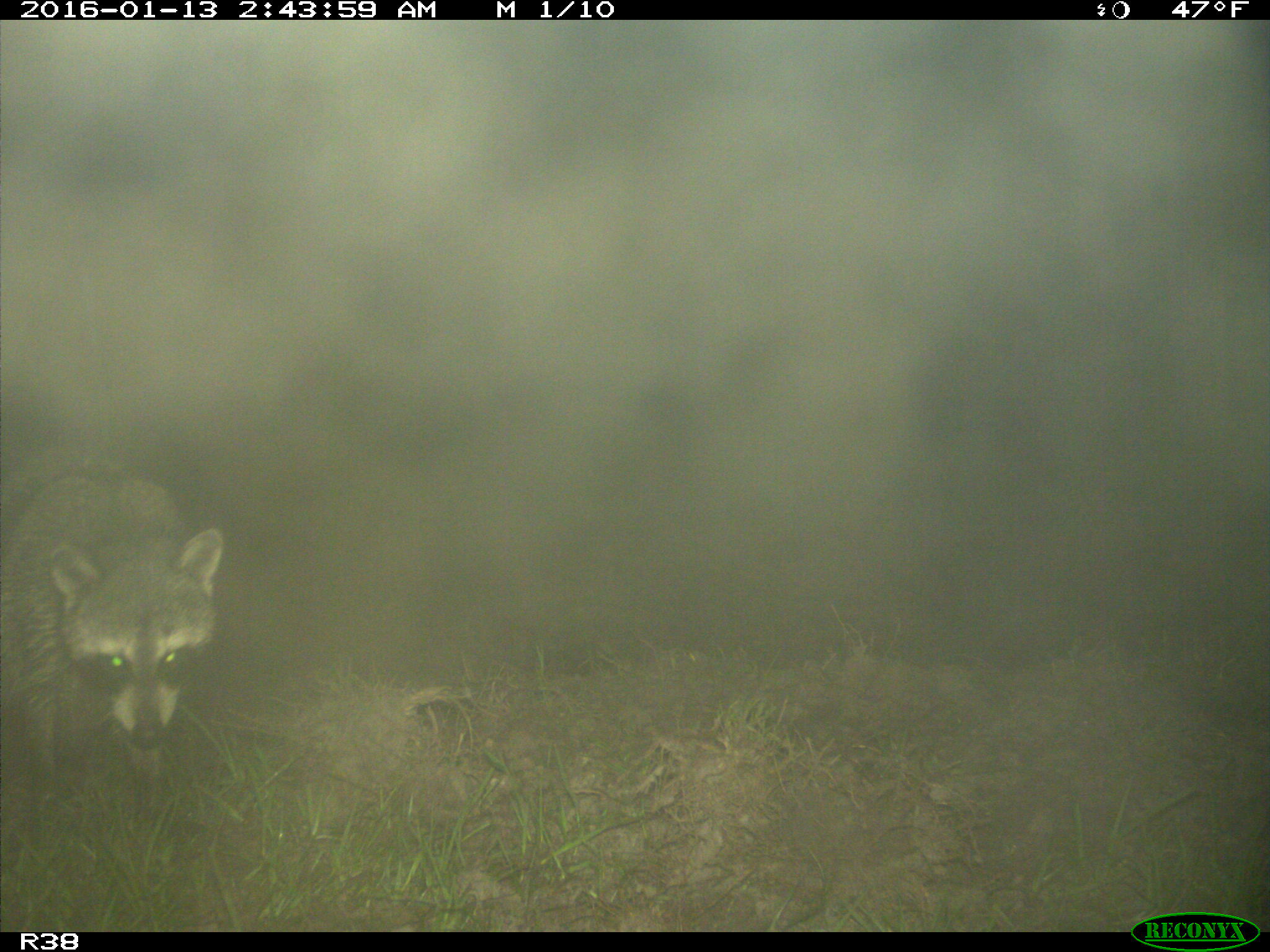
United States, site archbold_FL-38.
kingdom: Animalia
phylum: Chordata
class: Mammalia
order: Carnivora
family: Procyonidae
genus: Procyon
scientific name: Procyon lotor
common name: common raccoon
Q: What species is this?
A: Procyon lotor (common raccoon).